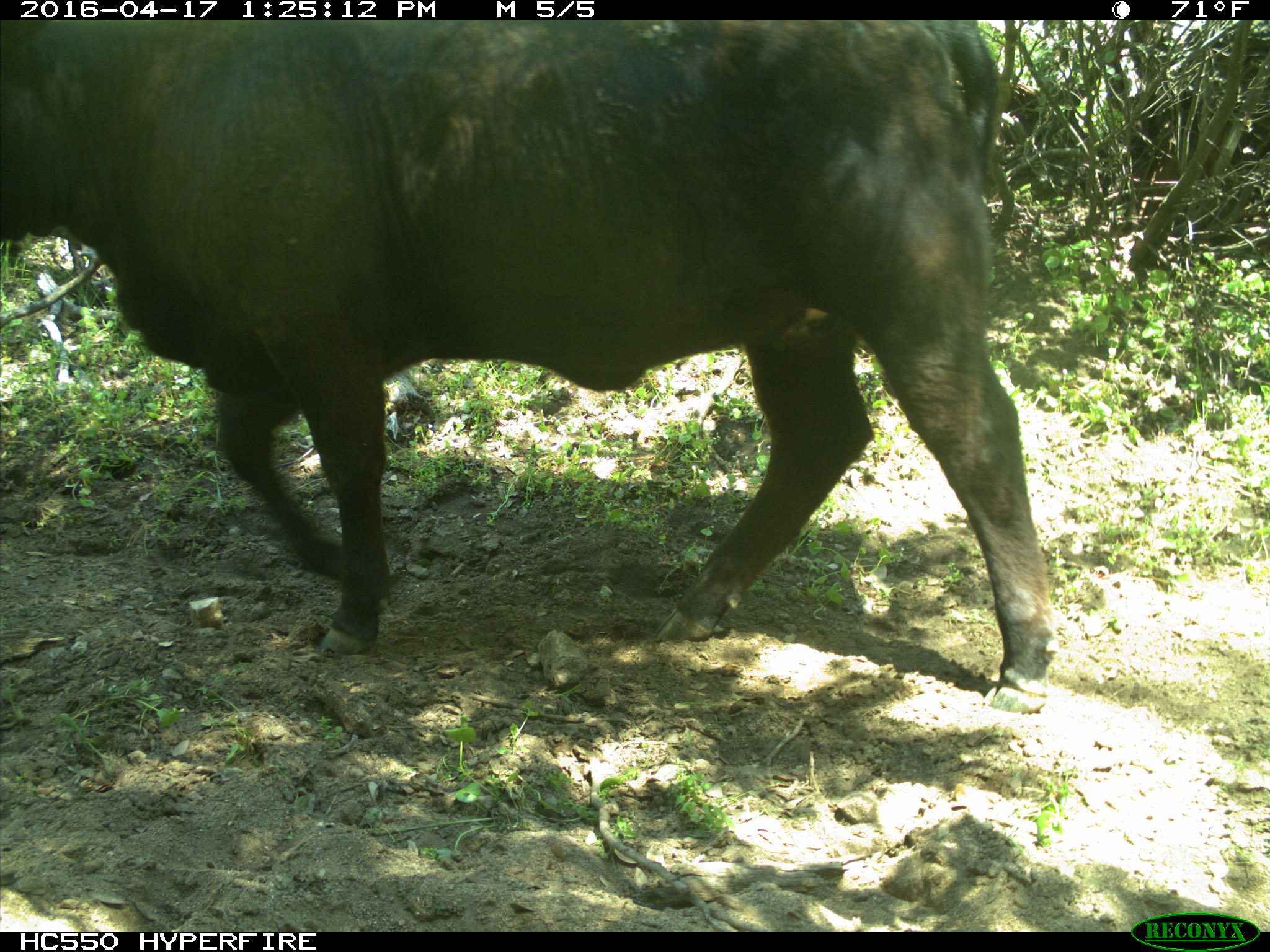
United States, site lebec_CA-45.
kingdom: Animalia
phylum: Chordata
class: Mammalia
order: Artiodactyla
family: Bovidae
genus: Bos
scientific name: Bos taurus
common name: domestic cow